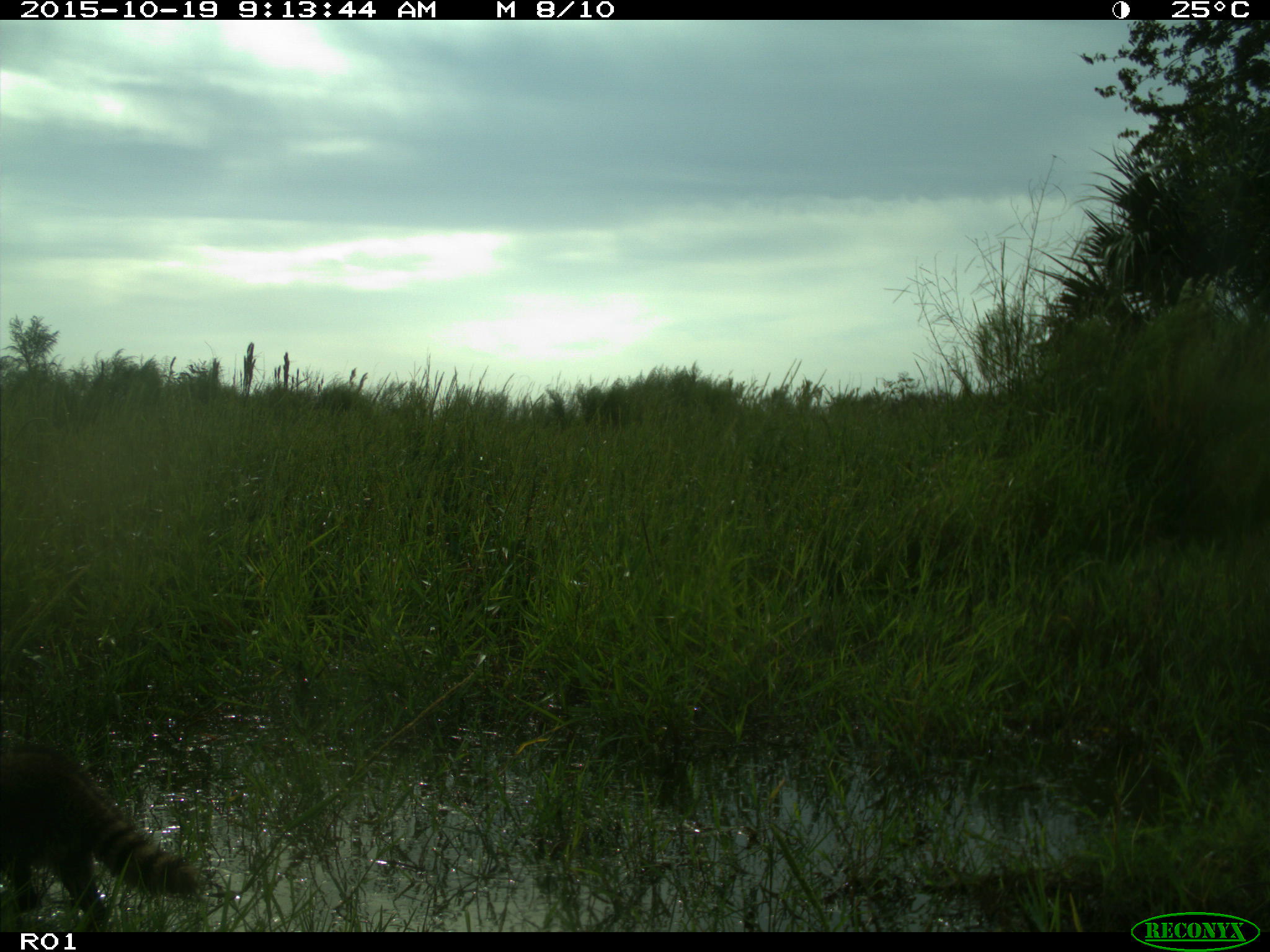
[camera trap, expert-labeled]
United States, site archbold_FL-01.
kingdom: Animalia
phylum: Chordata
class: Mammalia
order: Carnivora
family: Procyonidae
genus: Procyon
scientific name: Procyon lotor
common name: common raccoon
Procyon lotor (common raccoon).